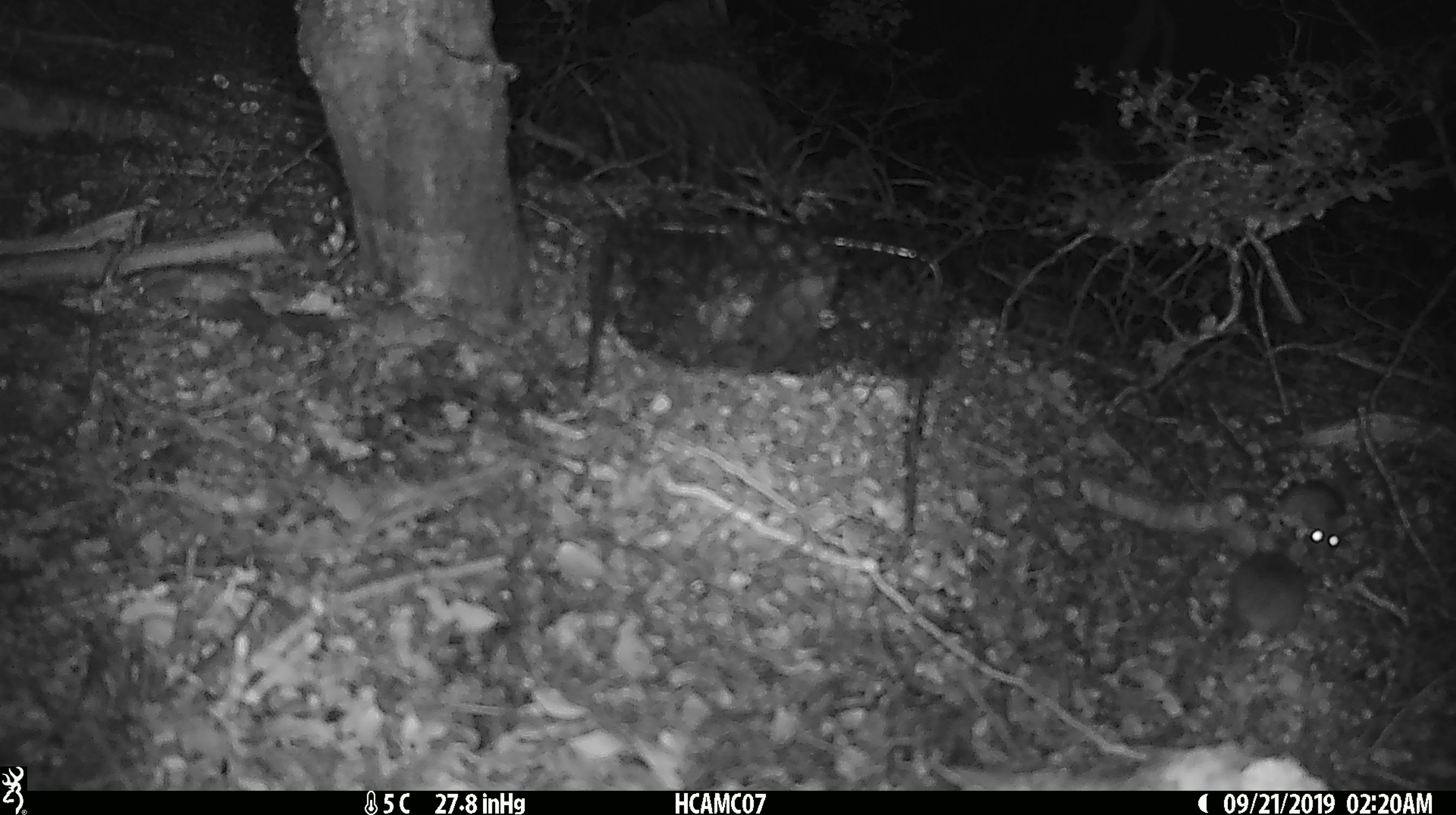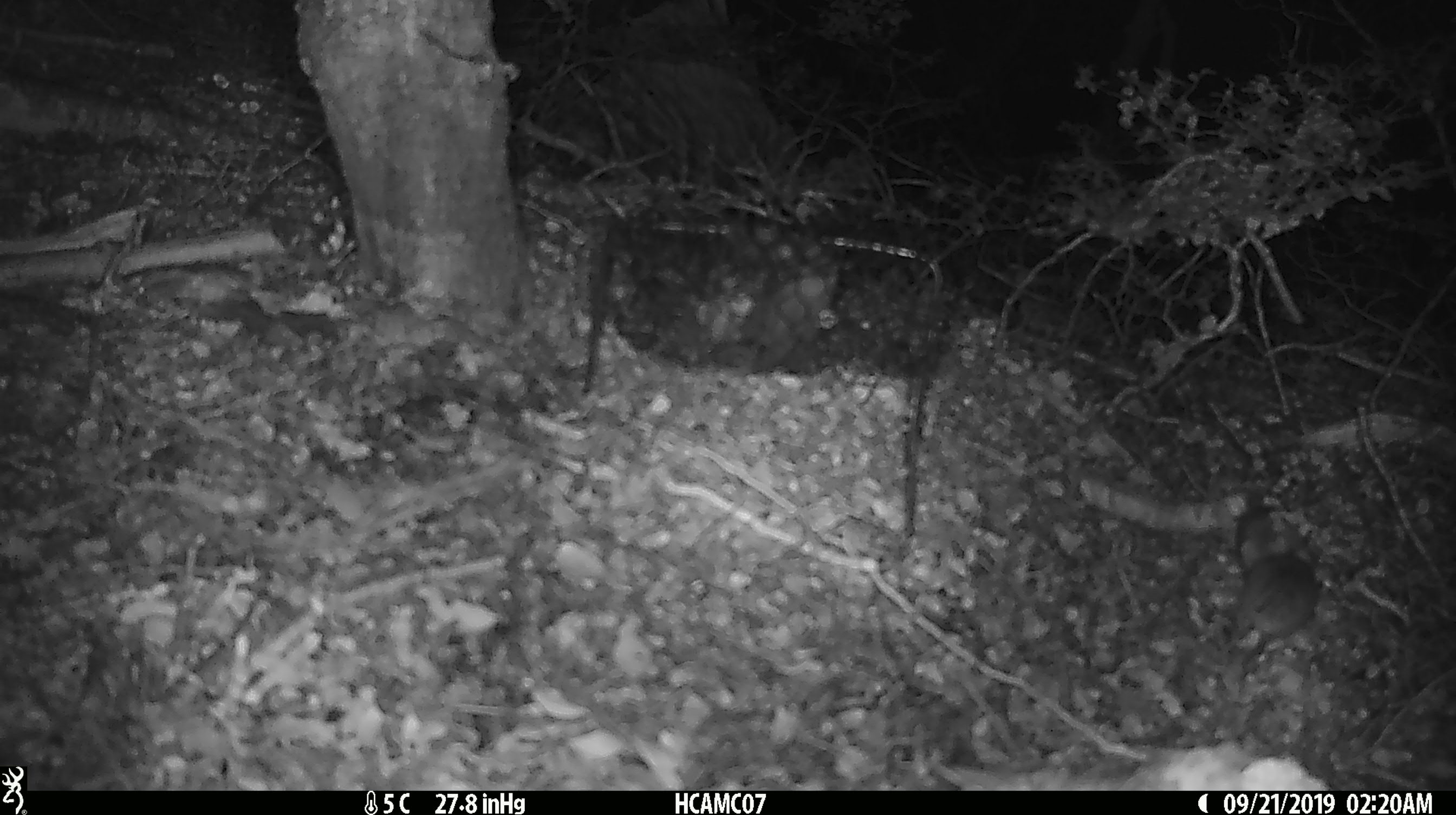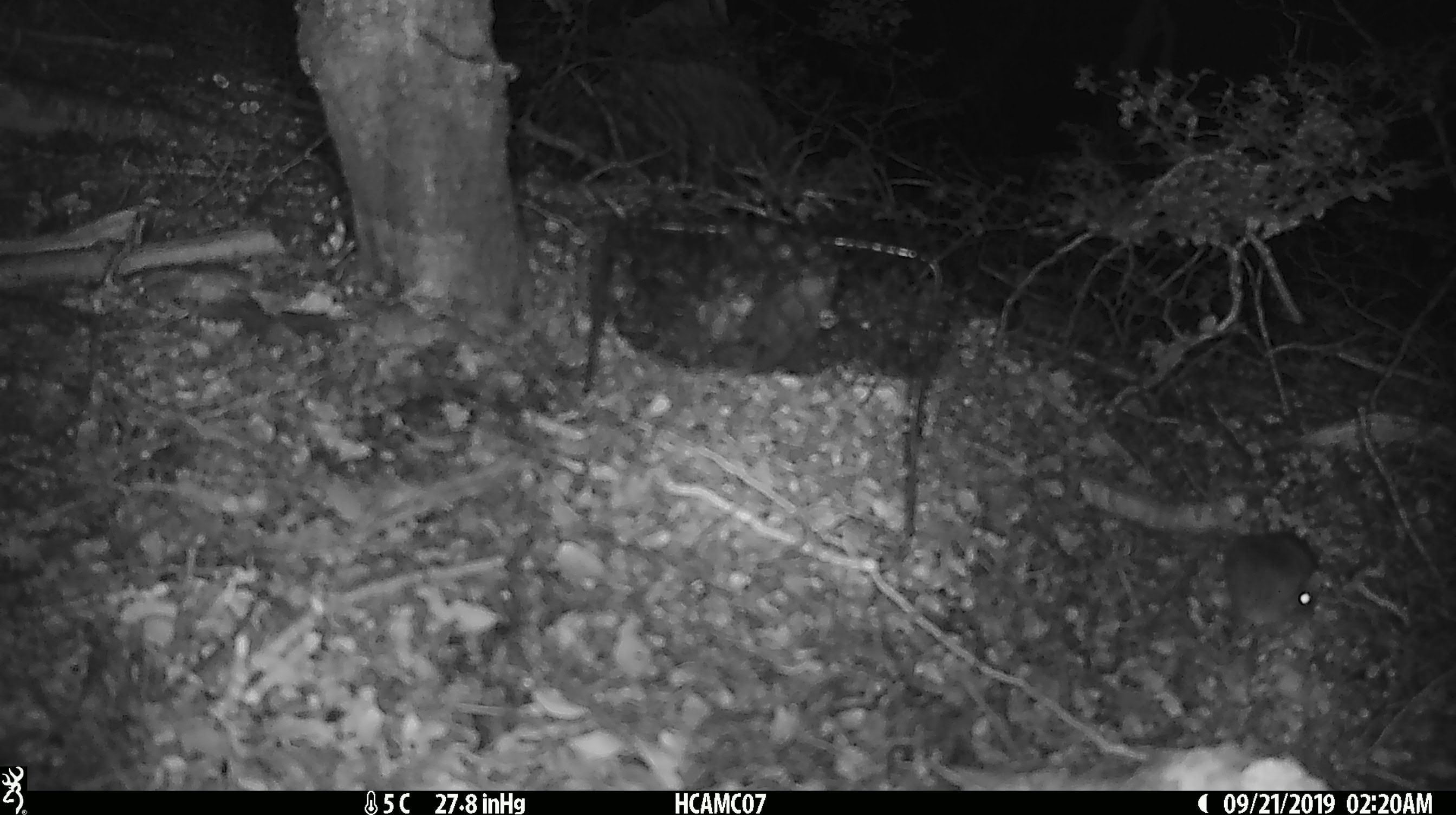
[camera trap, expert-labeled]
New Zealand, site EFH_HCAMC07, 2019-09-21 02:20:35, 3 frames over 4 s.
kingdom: Animalia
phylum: Chordata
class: Mammalia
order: Rodentia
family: Muridae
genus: Mus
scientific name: Mus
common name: mouse